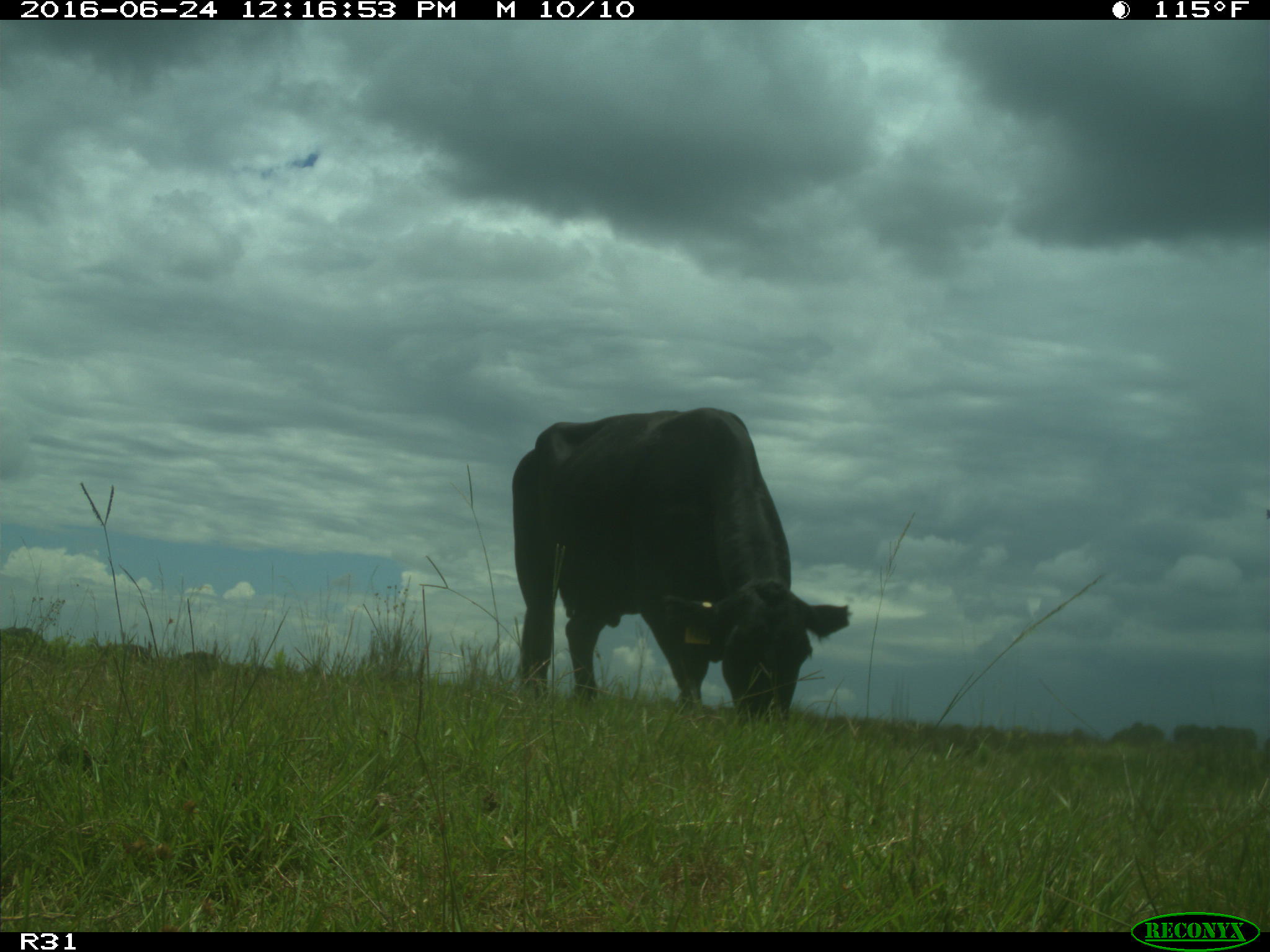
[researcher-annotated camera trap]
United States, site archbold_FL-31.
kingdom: Animalia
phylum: Chordata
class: Mammalia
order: Artiodactyla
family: Bovidae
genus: Bos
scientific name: Bos taurus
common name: domestic cow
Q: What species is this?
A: Bos taurus (domestic cow).